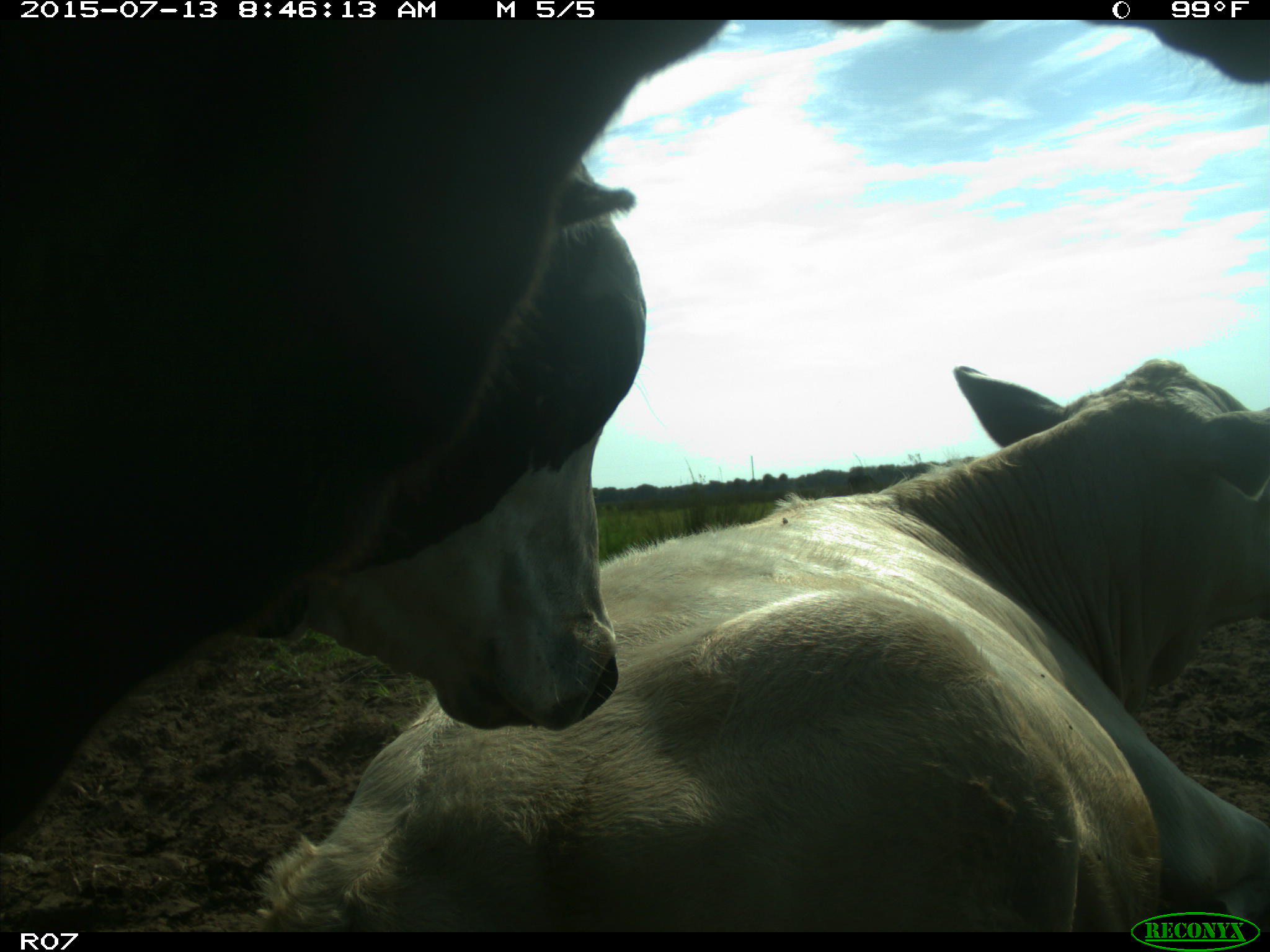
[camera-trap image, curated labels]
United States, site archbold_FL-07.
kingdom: Animalia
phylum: Chordata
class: Mammalia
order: Artiodactyla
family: Bovidae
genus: Bos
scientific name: Bos taurus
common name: domestic cow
Bos taurus (domestic cow).